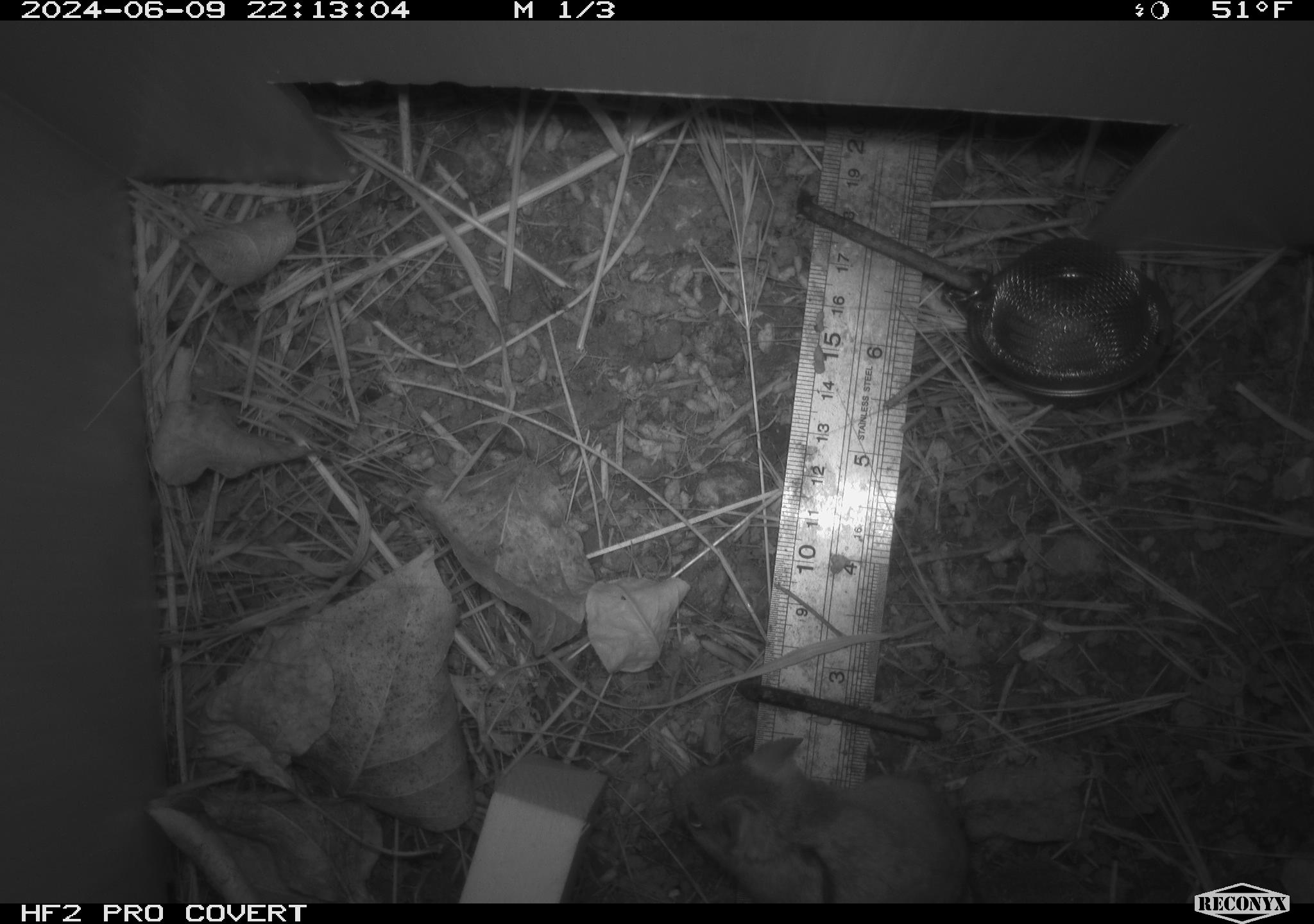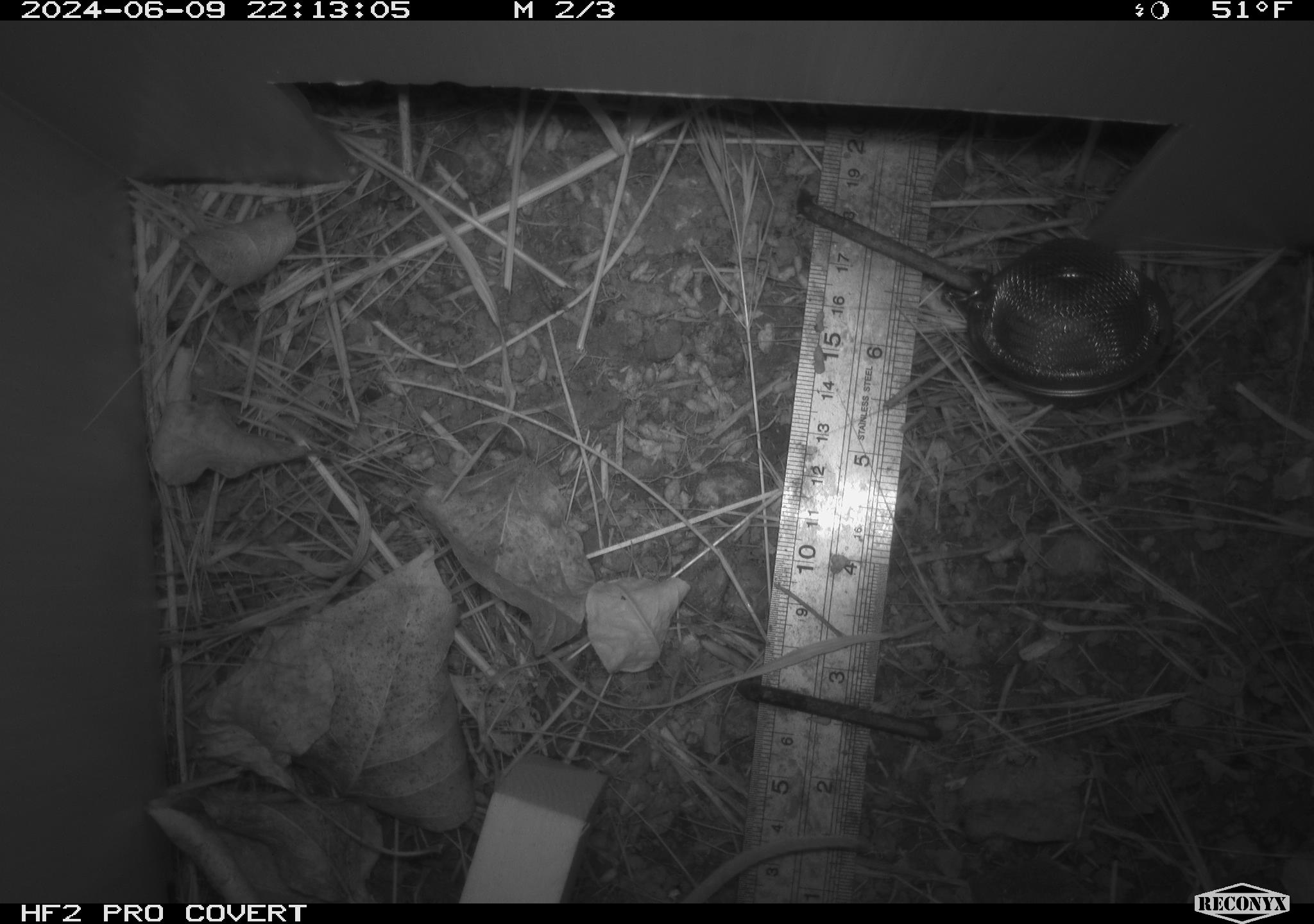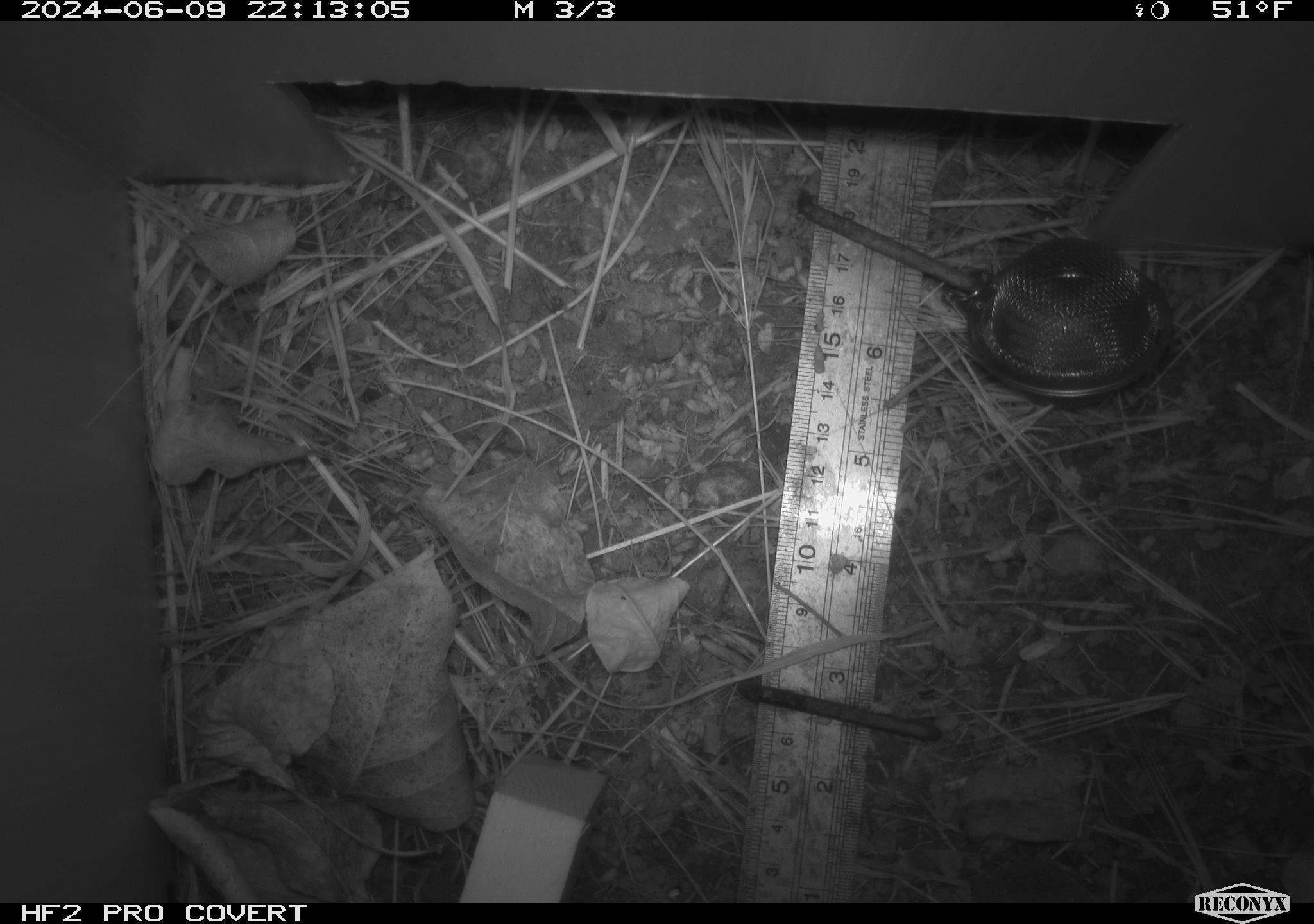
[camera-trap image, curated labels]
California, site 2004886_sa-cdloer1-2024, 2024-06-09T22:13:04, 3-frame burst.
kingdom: Animalia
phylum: Chordata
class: Mammalia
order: Rodentia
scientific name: Rodentia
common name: rodent